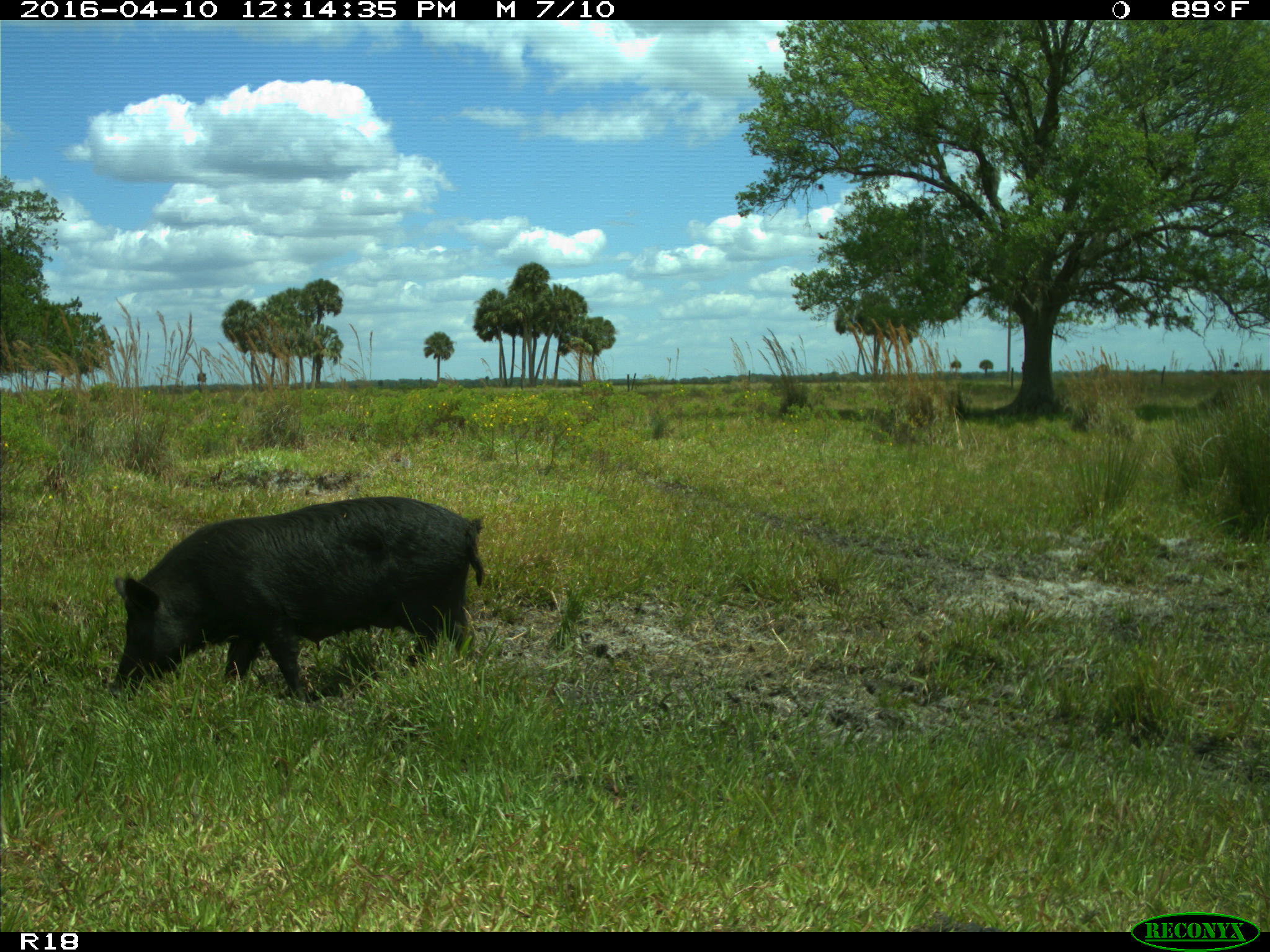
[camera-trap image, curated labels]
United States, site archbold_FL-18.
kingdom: Animalia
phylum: Chordata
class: Mammalia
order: Artiodactyla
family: Suidae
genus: Sus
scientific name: Sus scrofa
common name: wild boar